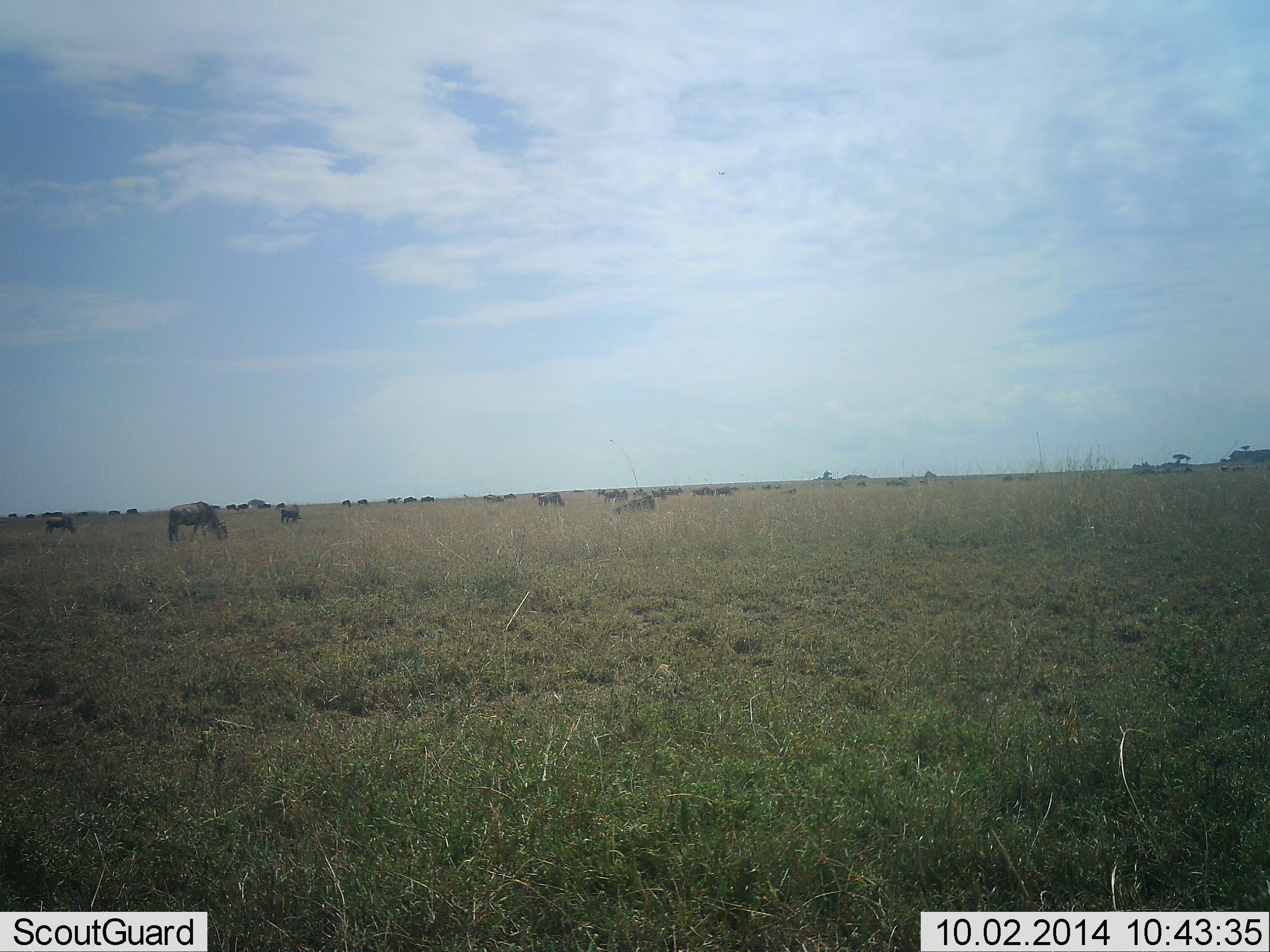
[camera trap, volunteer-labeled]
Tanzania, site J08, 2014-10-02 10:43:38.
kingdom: Animalia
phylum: Chordata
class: Mammalia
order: Artiodactyla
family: Bovidae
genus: Connochaetes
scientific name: Connochaetes taurinus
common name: blue wildebeest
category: wildebeest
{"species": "wildebeest (blue wildebeest) (Connochaetes taurinus)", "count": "11-50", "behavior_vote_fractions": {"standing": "60%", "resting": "10%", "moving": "10%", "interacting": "0%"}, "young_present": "0%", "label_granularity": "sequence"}